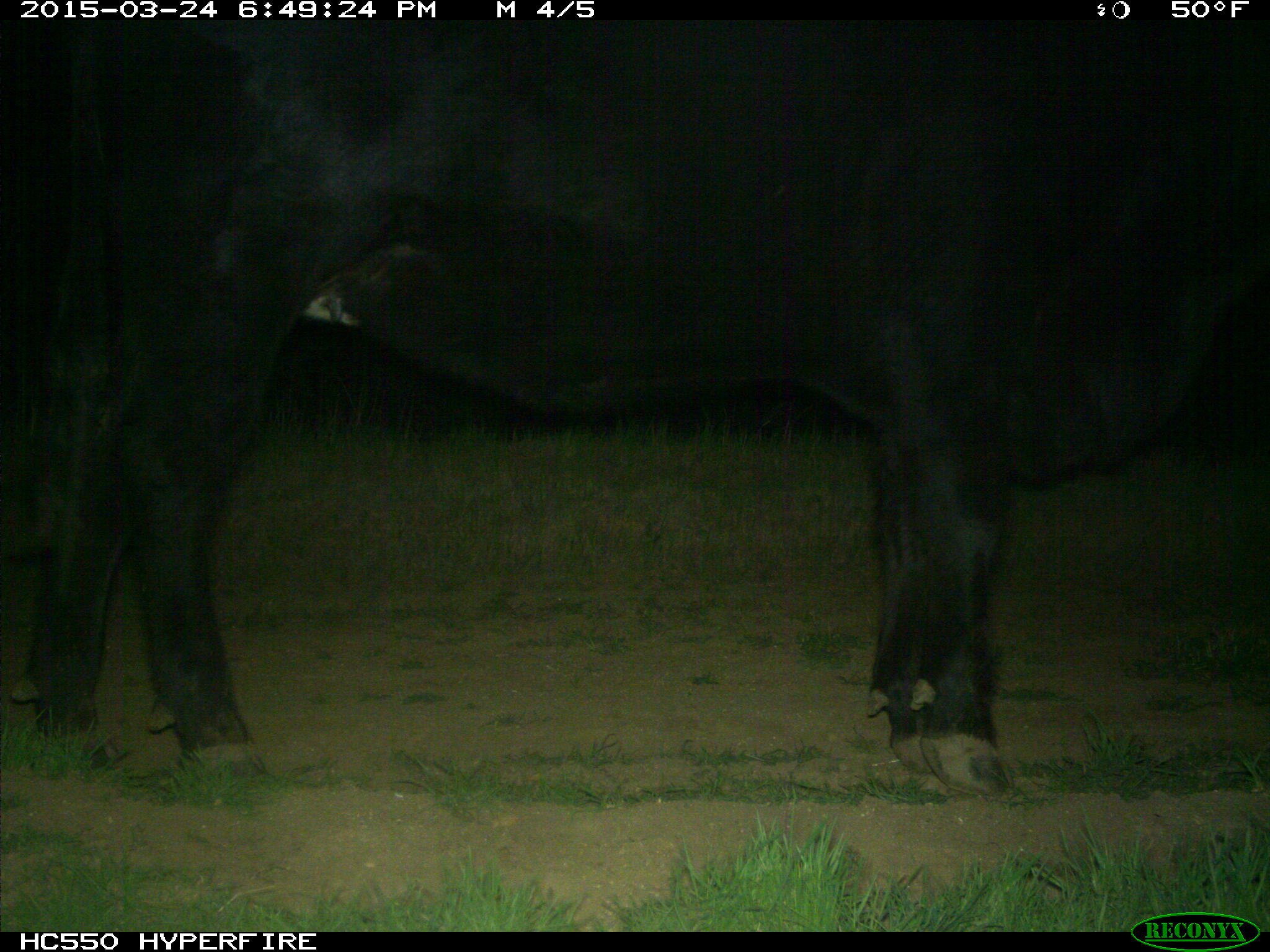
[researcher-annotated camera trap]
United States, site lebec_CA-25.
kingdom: Animalia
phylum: Chordata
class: Mammalia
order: Artiodactyla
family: Bovidae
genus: Bos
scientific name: Bos taurus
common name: domestic cow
Bos taurus (domestic cow).